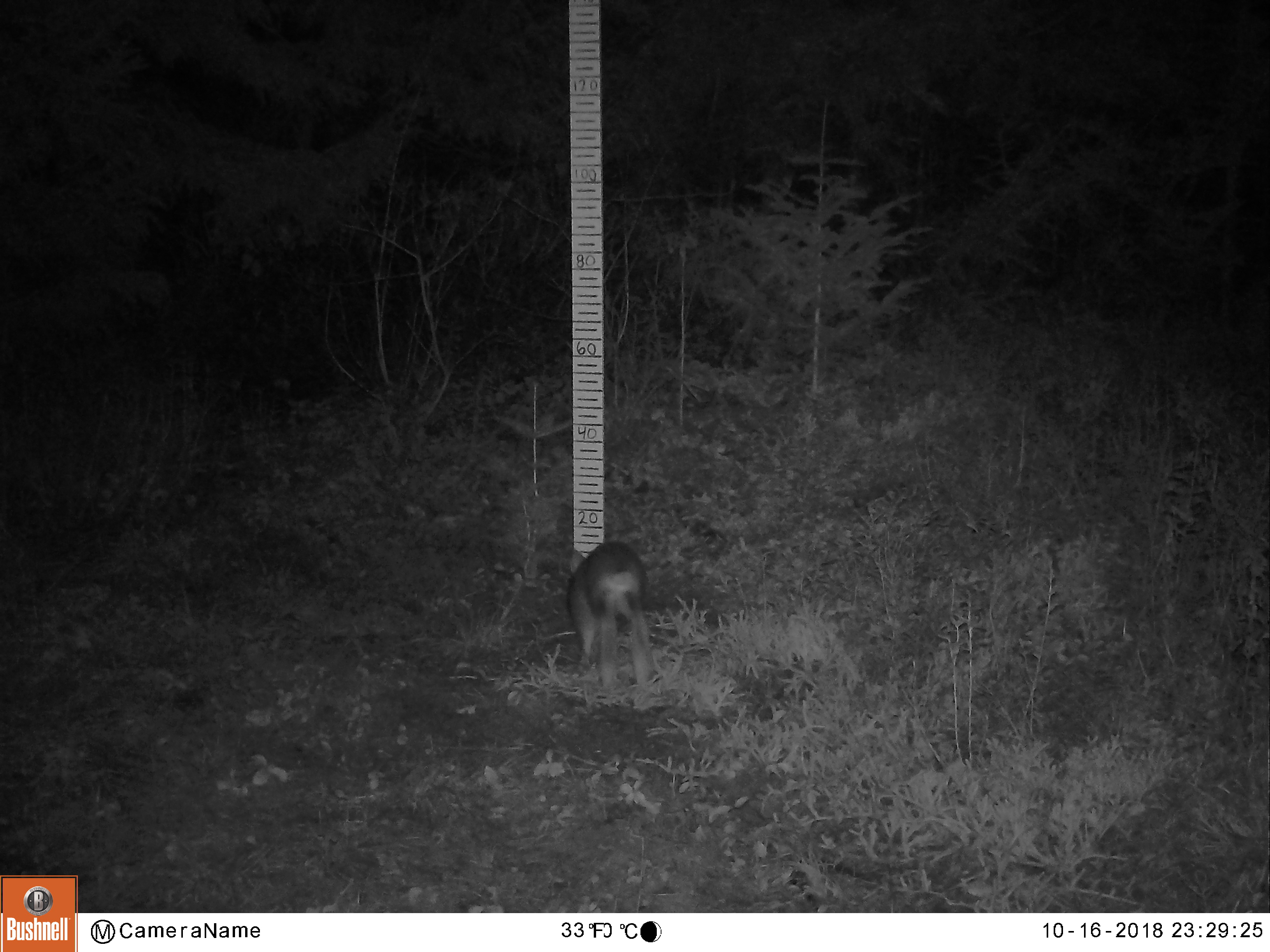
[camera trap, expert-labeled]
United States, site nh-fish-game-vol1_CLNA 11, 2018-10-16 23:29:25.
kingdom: Animalia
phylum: Chordata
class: Mammalia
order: Lagomorpha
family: Leporidae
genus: Lepus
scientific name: Lepus americanus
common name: snowshoe hare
Snowshoe hare (Lepus americanus).